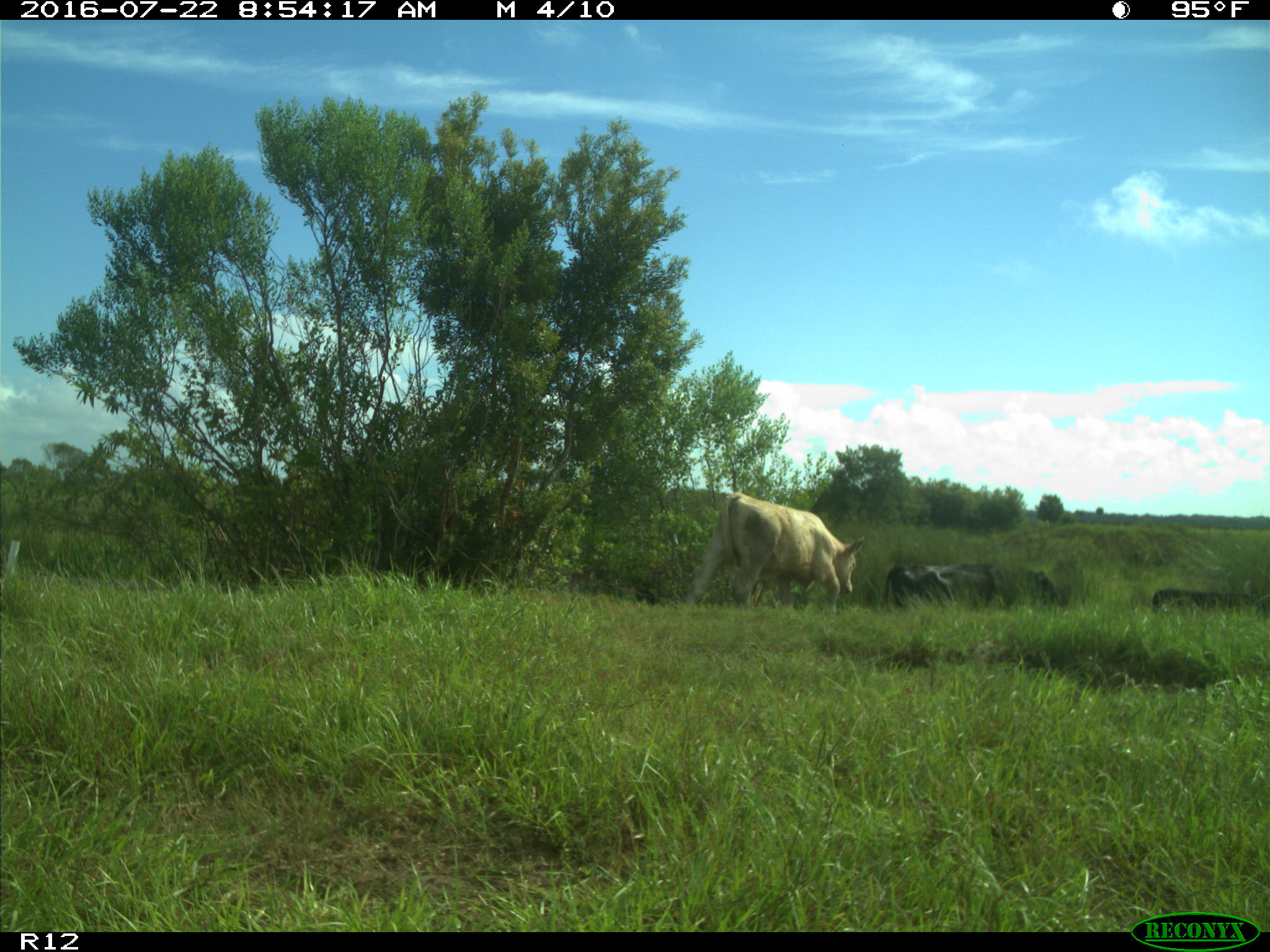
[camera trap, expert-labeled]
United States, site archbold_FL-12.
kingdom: Animalia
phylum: Chordata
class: Mammalia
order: Artiodactyla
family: Bovidae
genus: Bos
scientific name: Bos taurus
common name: domestic cow